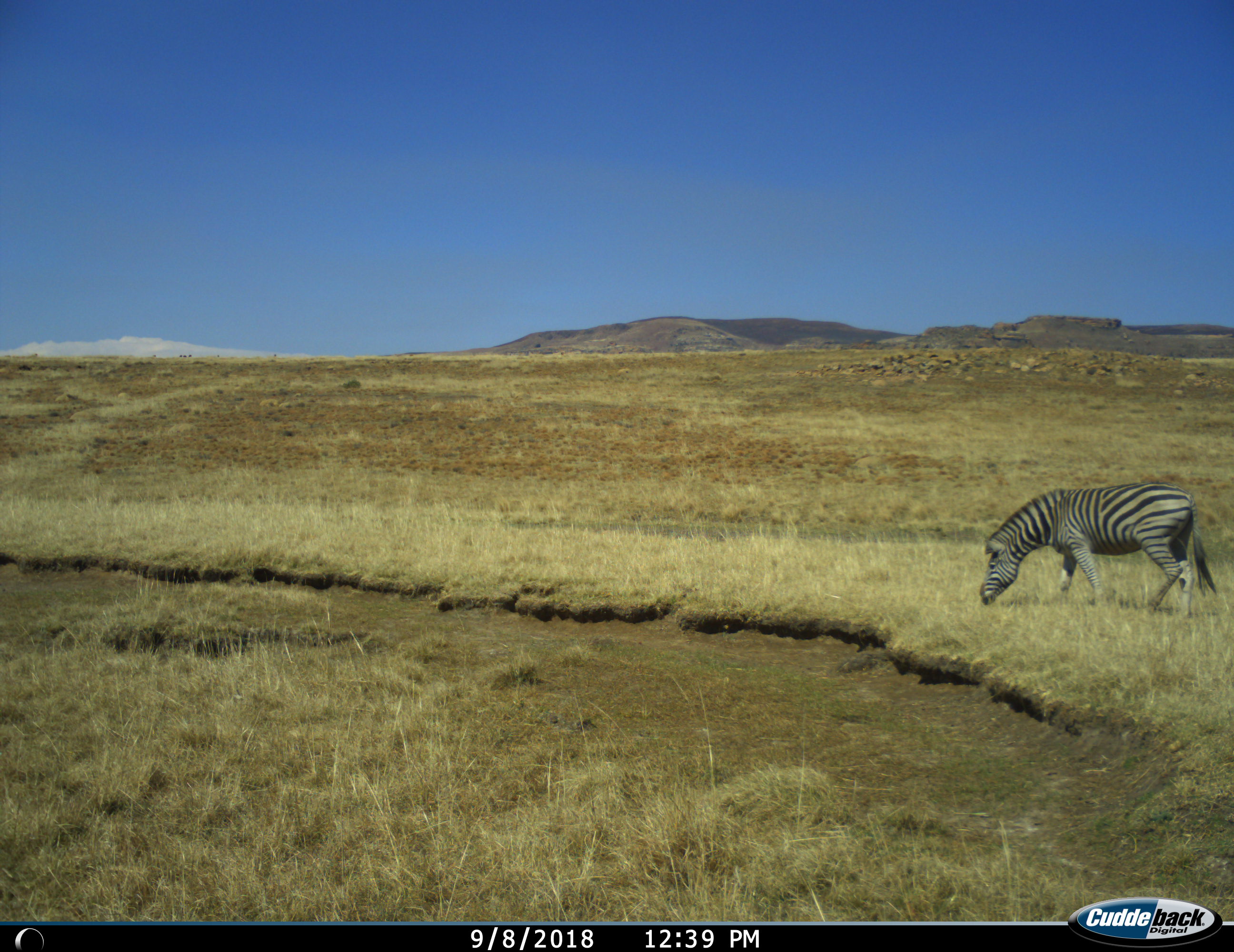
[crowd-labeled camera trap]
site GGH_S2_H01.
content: unidentified animal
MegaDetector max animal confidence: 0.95